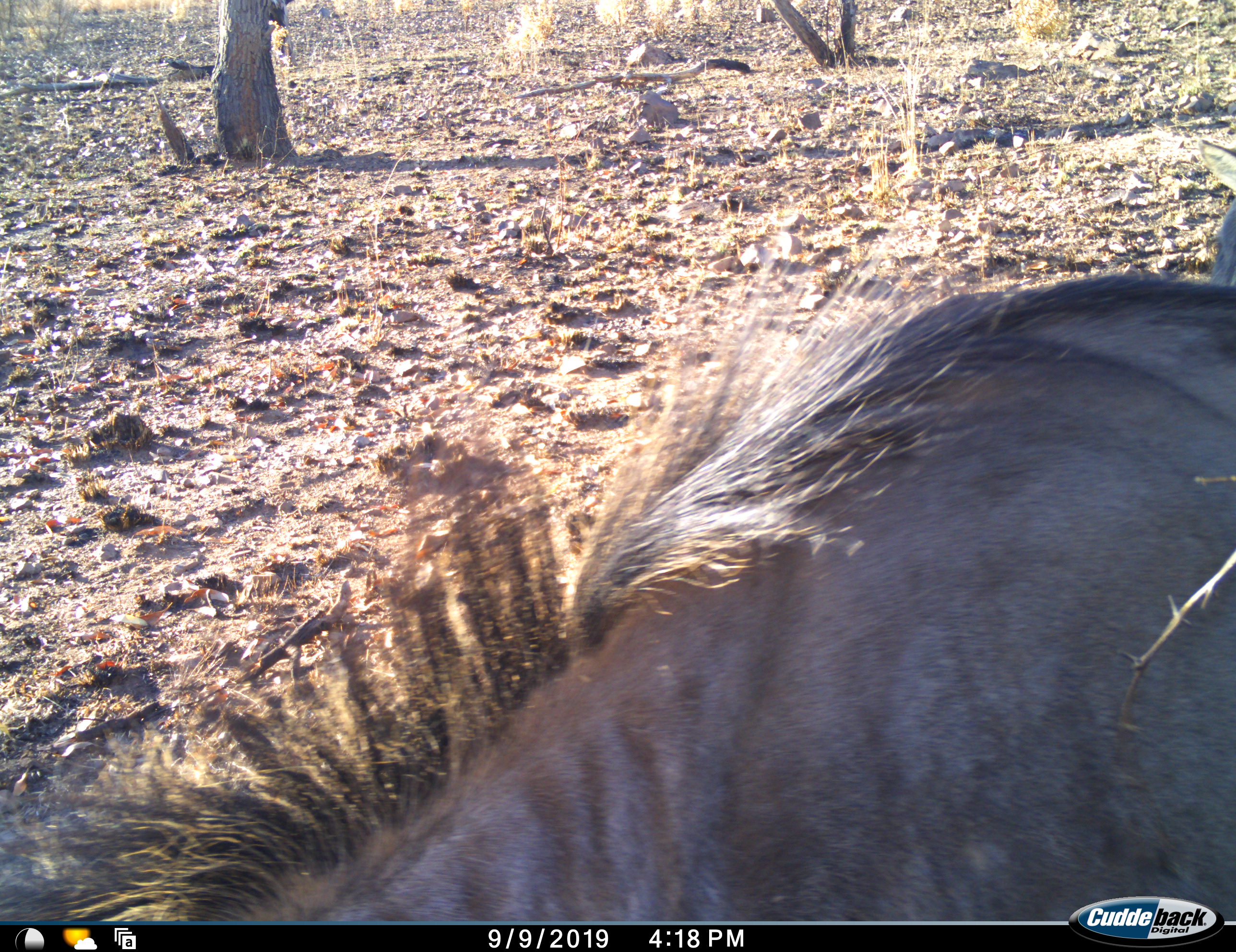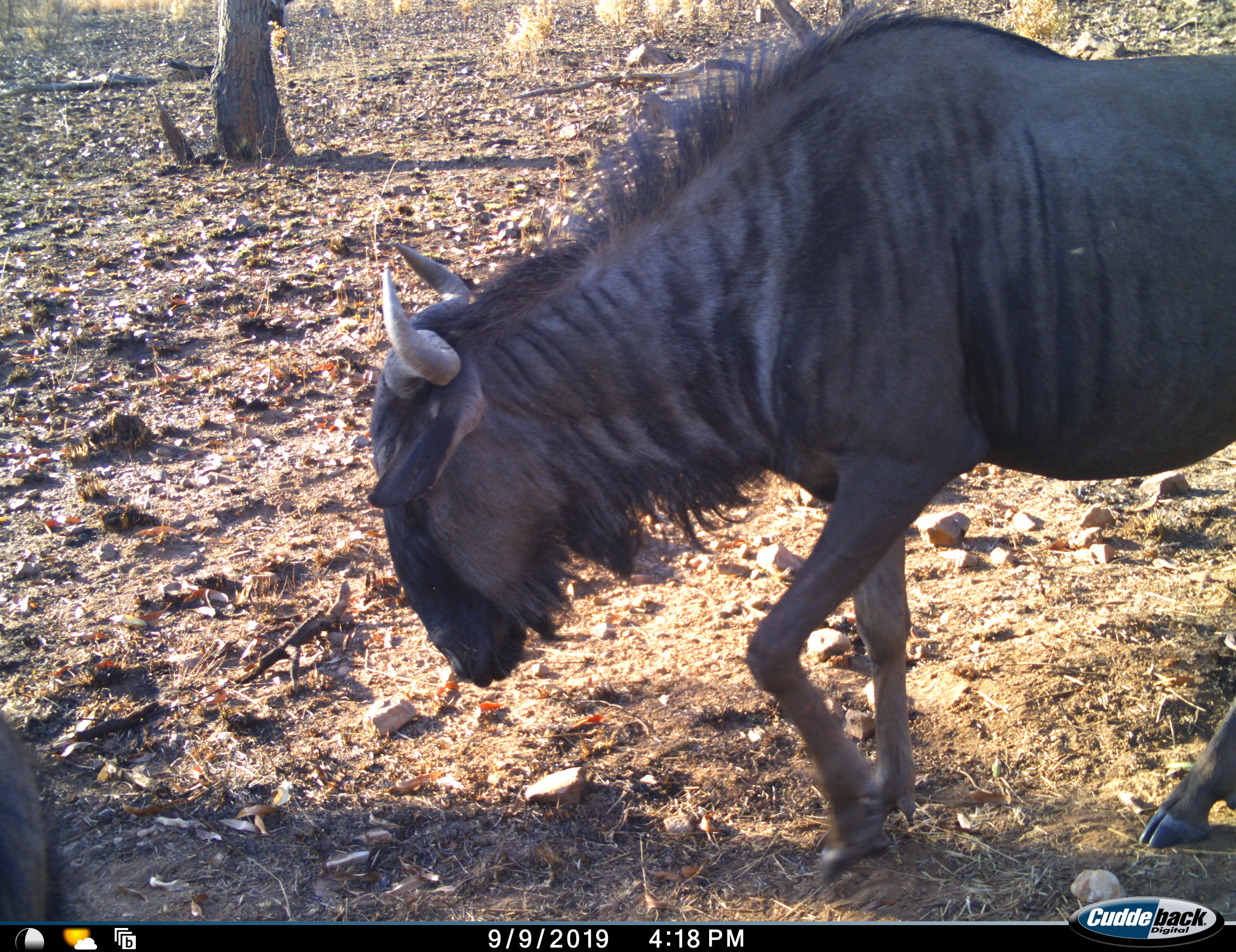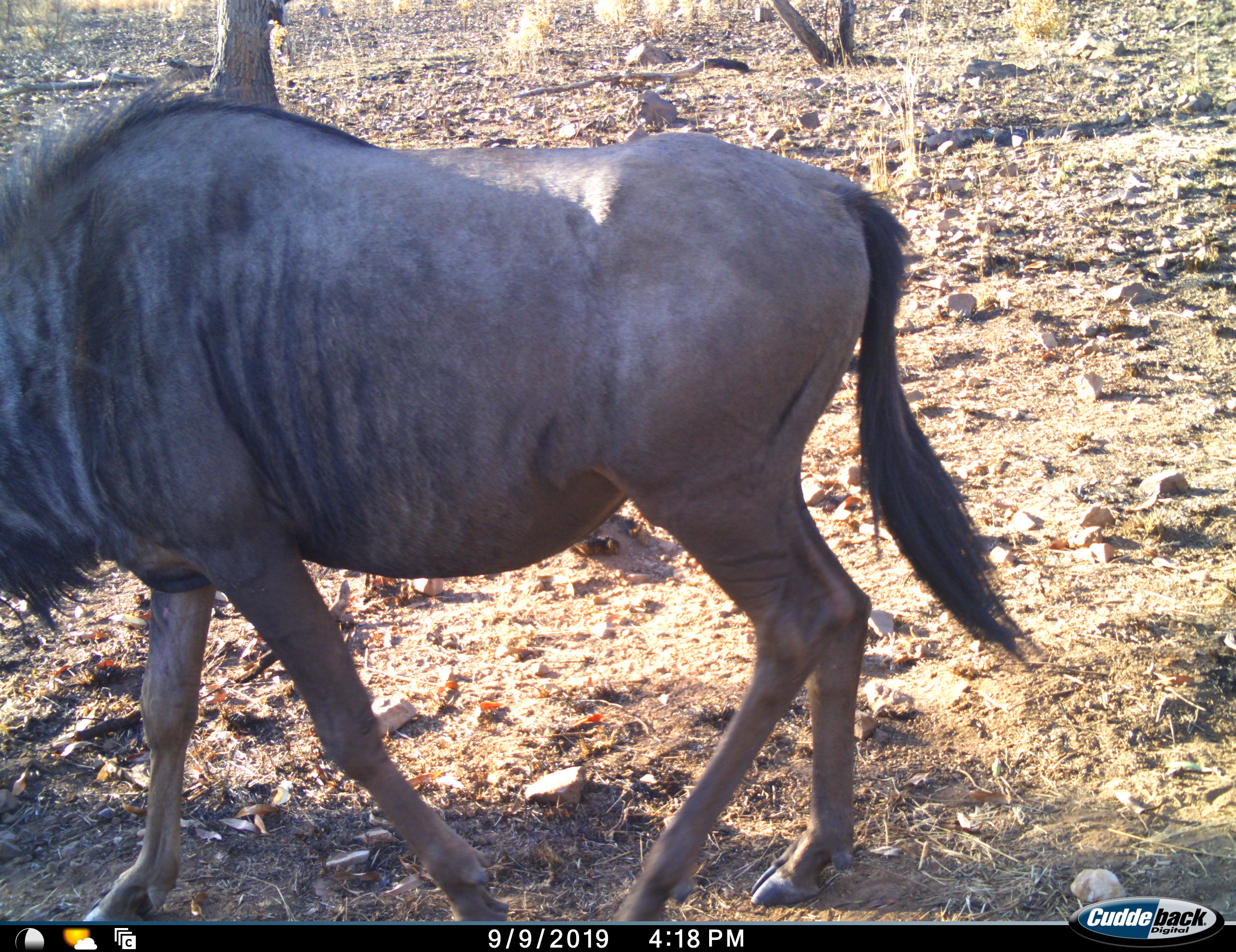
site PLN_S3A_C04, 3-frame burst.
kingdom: Animalia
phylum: Chordata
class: Mammalia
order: Artiodactyla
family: Bovidae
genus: Connochaetes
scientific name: Connochaetes taurinus taurinus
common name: blue wildebeest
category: wildebeestblue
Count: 2.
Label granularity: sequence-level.